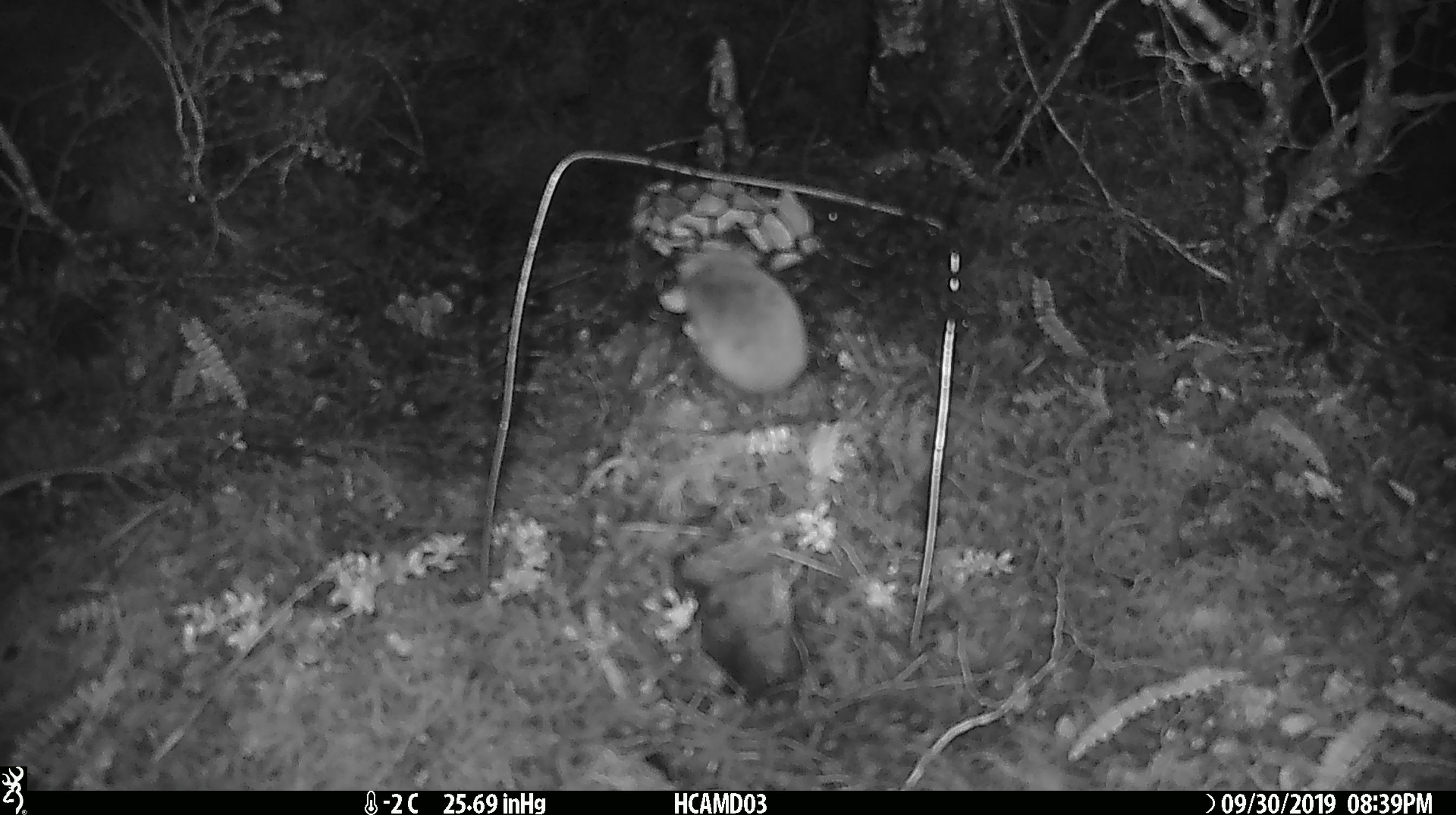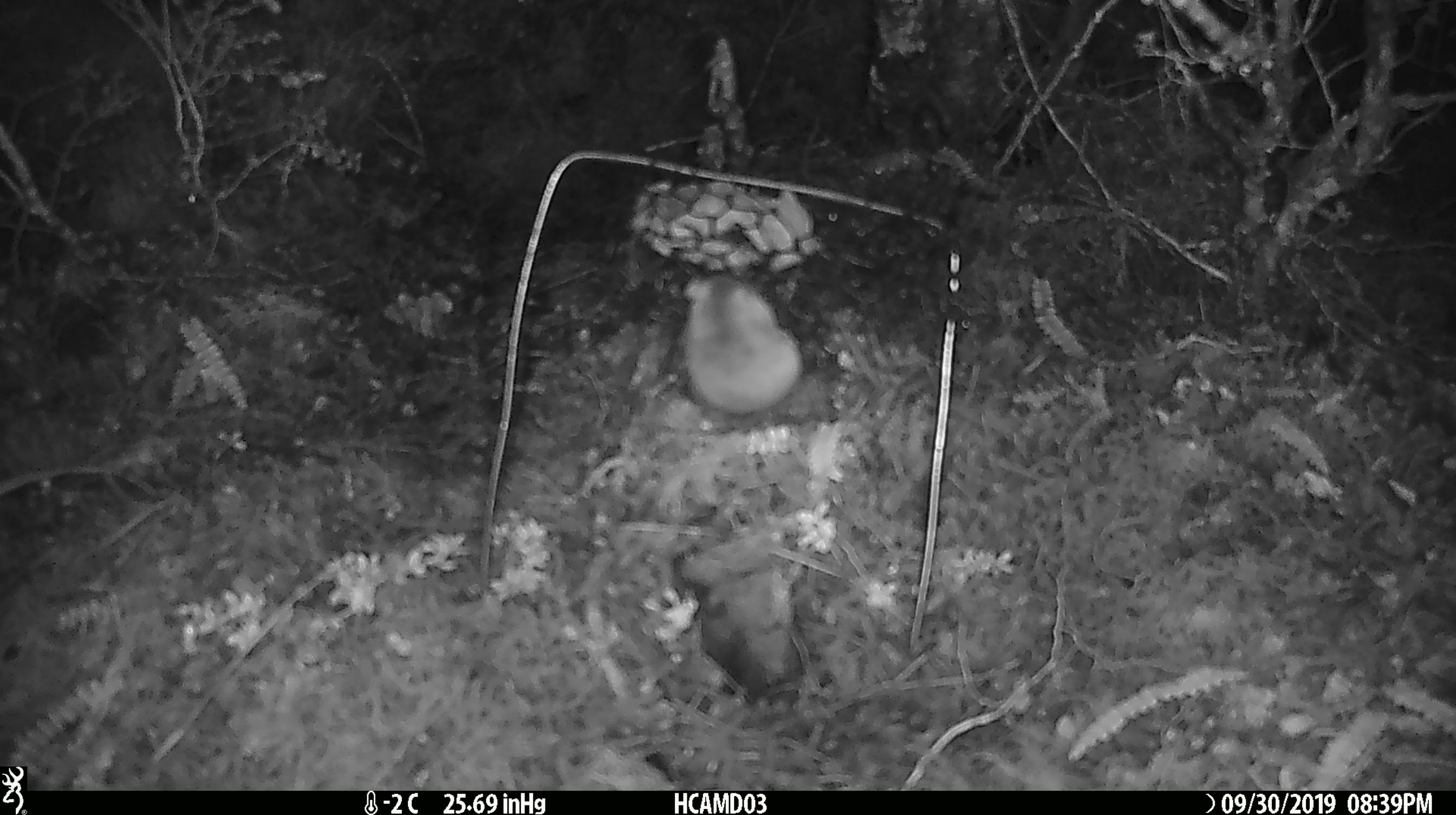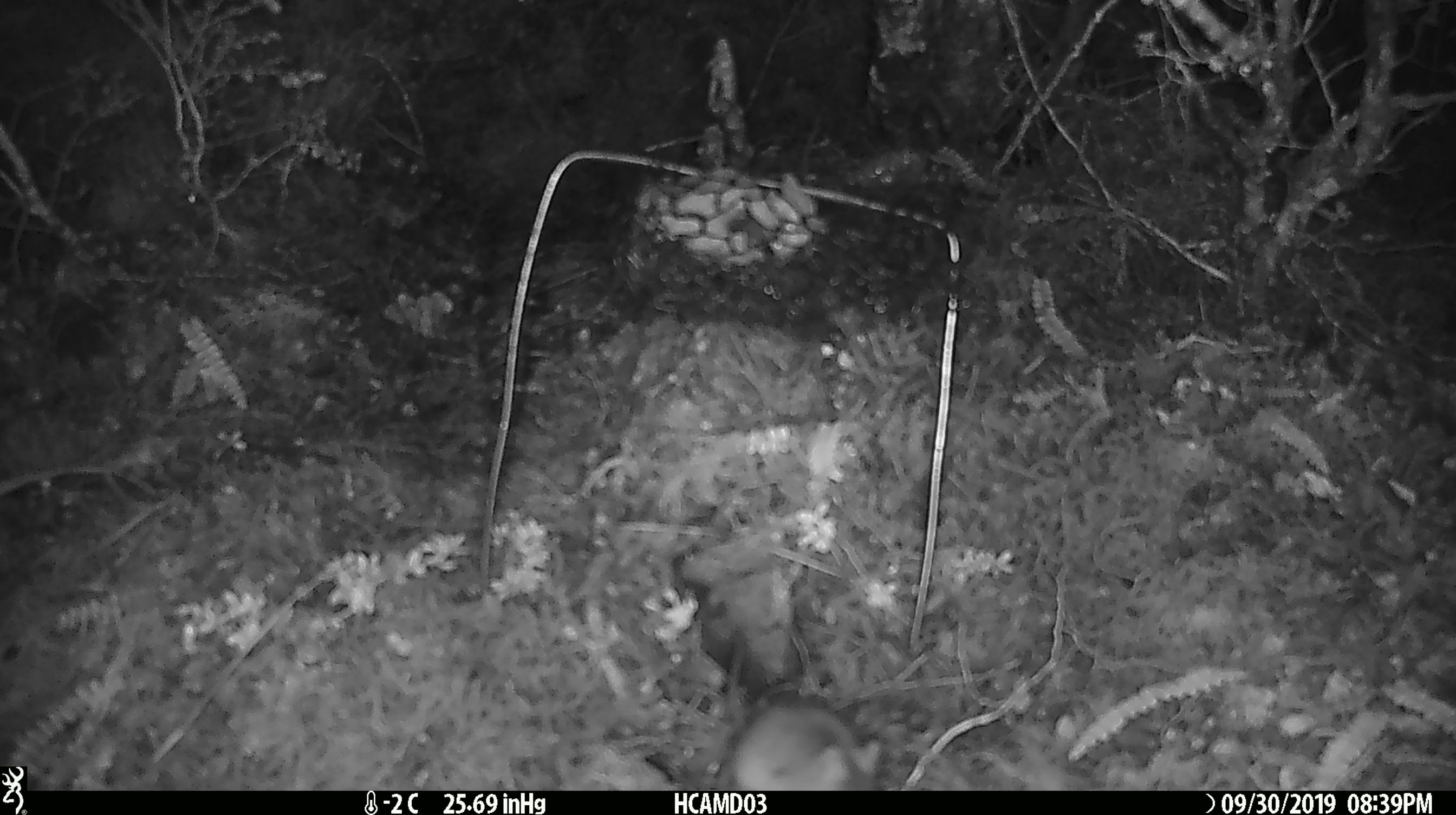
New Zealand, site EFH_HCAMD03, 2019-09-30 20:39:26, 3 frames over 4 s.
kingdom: Animalia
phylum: Chordata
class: Mammalia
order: Rodentia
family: Muridae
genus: Mus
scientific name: Mus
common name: mouse